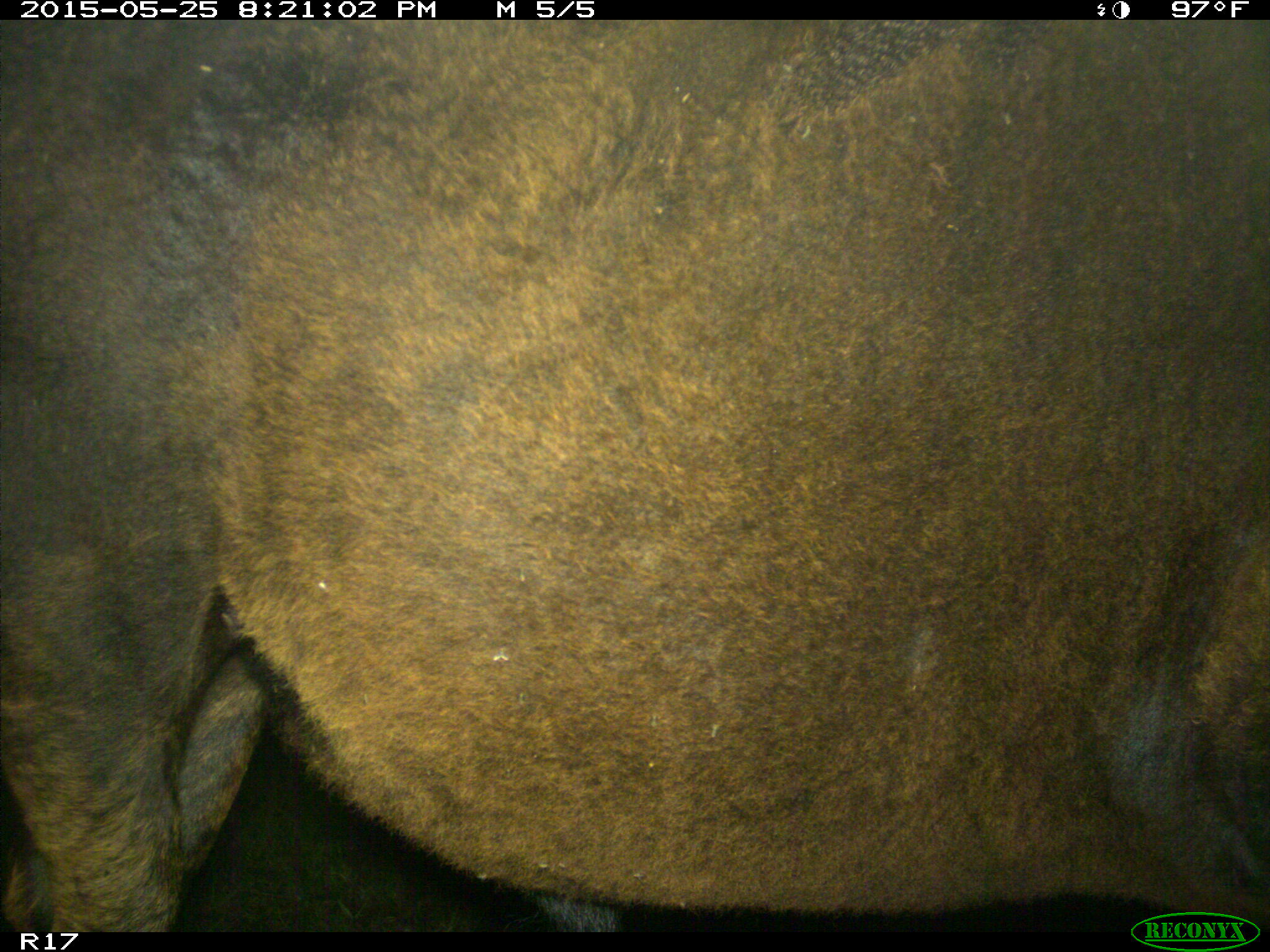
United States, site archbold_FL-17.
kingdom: Animalia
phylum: Chordata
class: Mammalia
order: Artiodactyla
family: Bovidae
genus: Bos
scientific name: Bos taurus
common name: domestic cow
Bos taurus (domestic cow).